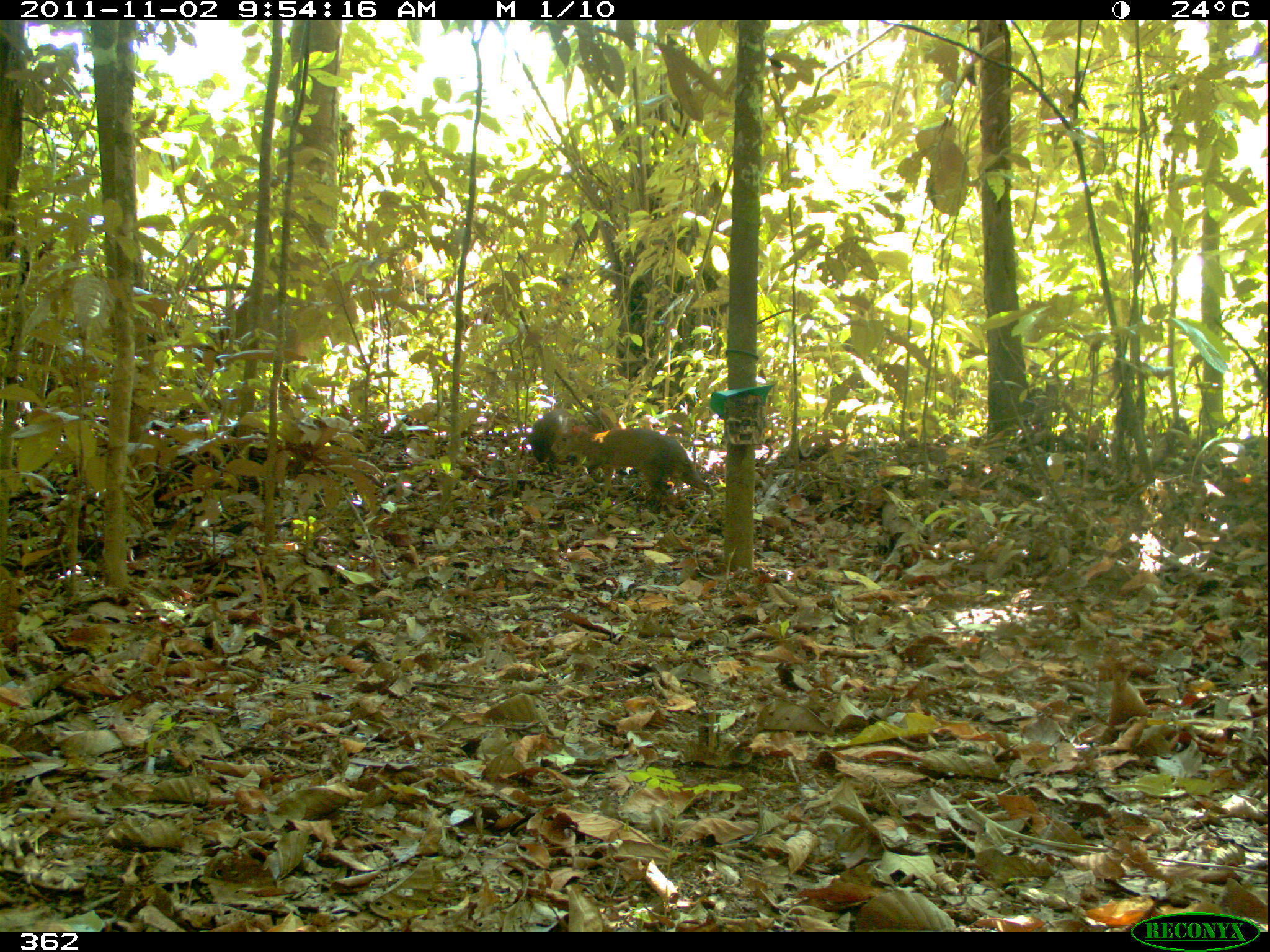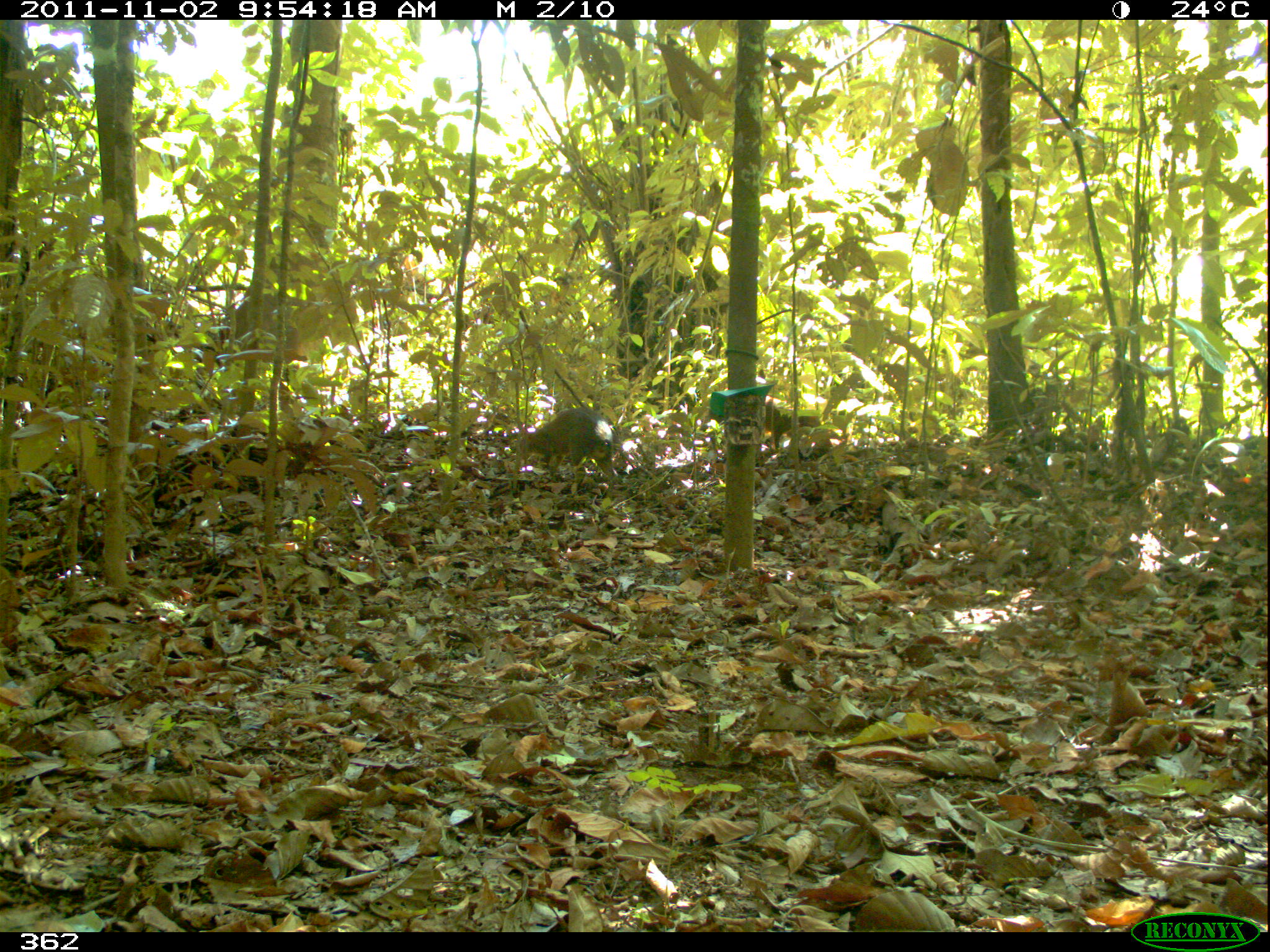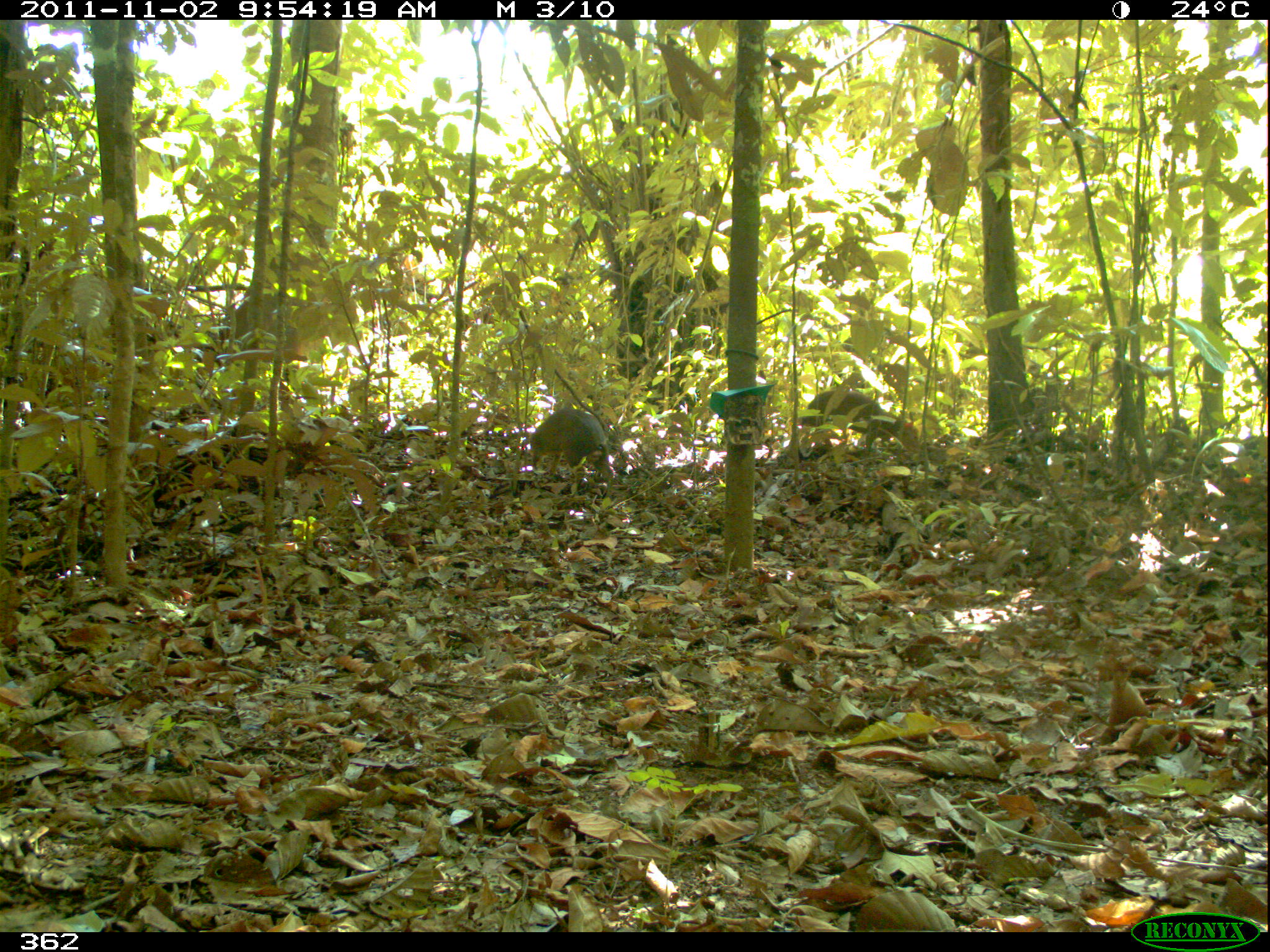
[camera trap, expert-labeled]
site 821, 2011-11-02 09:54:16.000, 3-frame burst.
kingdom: Animalia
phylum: Chordata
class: Mammalia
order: Rodentia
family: Dasyproctidae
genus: Dasyprocta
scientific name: Dasyprocta punctata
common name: central american agouti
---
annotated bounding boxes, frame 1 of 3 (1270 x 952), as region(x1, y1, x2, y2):
dasyprocta punctata: region(550, 427, 711, 499); region(526, 408, 570, 463)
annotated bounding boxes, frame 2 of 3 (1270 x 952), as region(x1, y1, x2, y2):
dasyprocta punctata: region(517, 404, 627, 494)